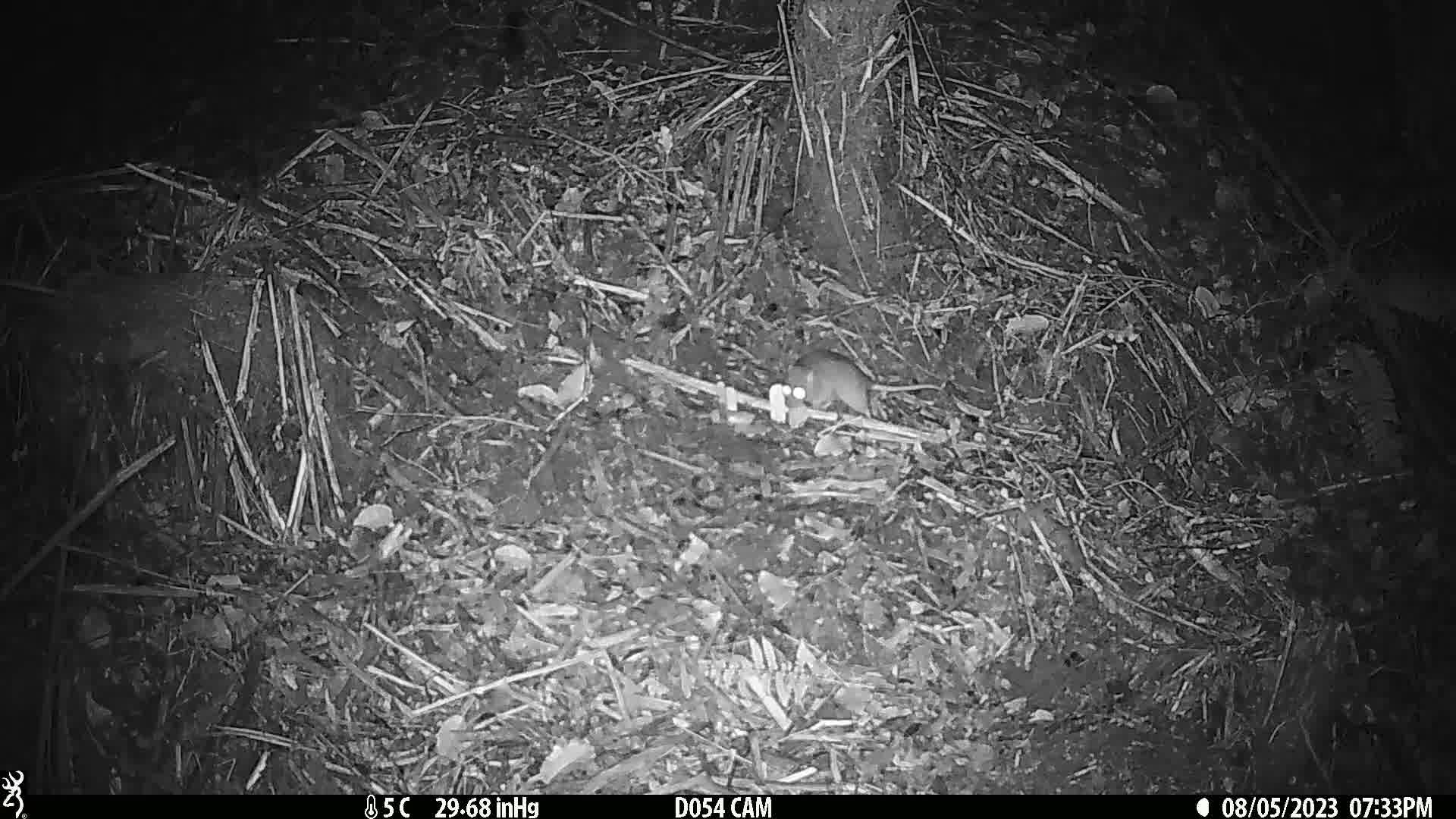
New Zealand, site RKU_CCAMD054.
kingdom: Animalia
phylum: Chordata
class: Mammalia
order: Rodentia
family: Muridae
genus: Rattus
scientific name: Rattus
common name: rat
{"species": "rat (Rattus)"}